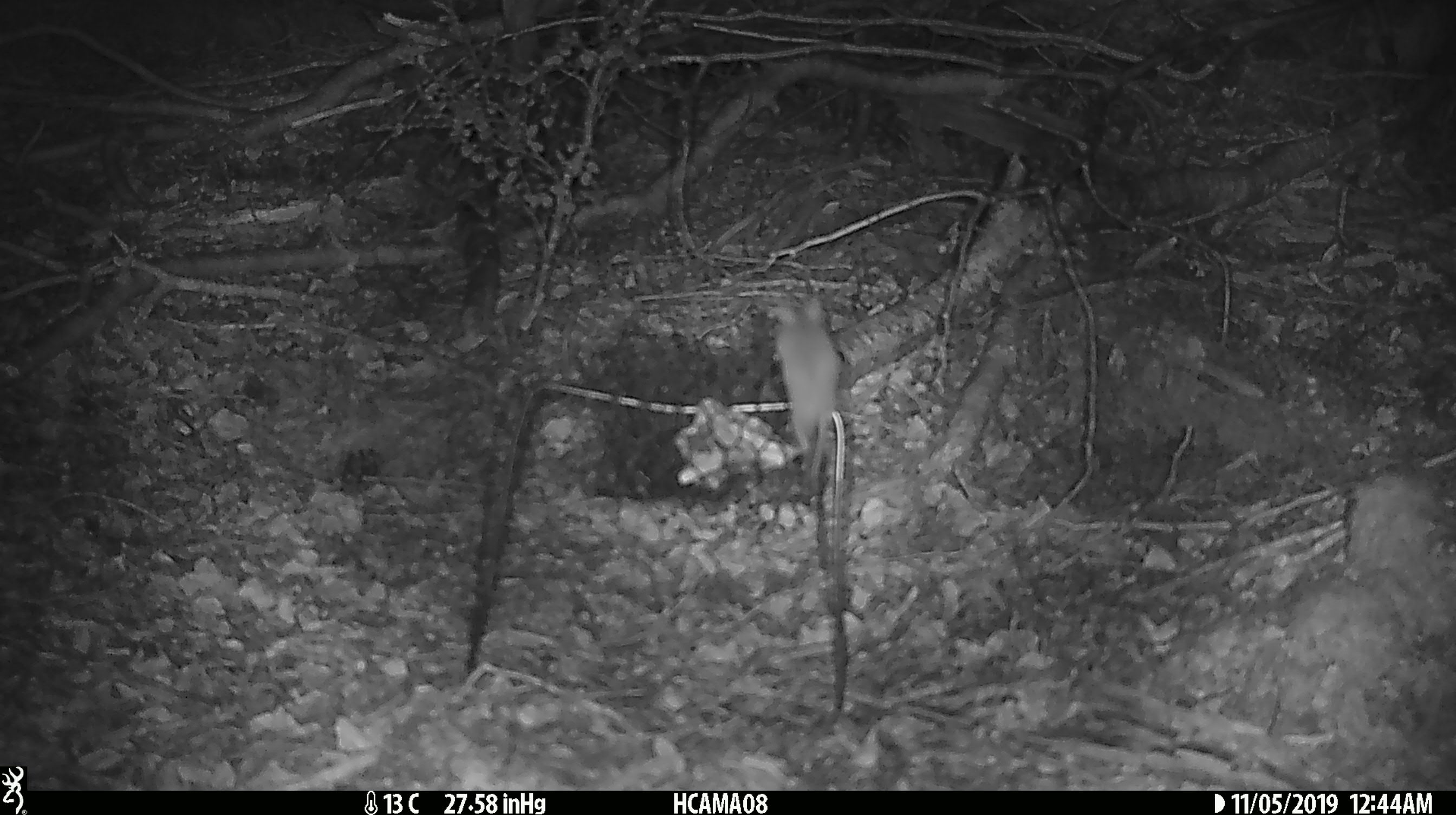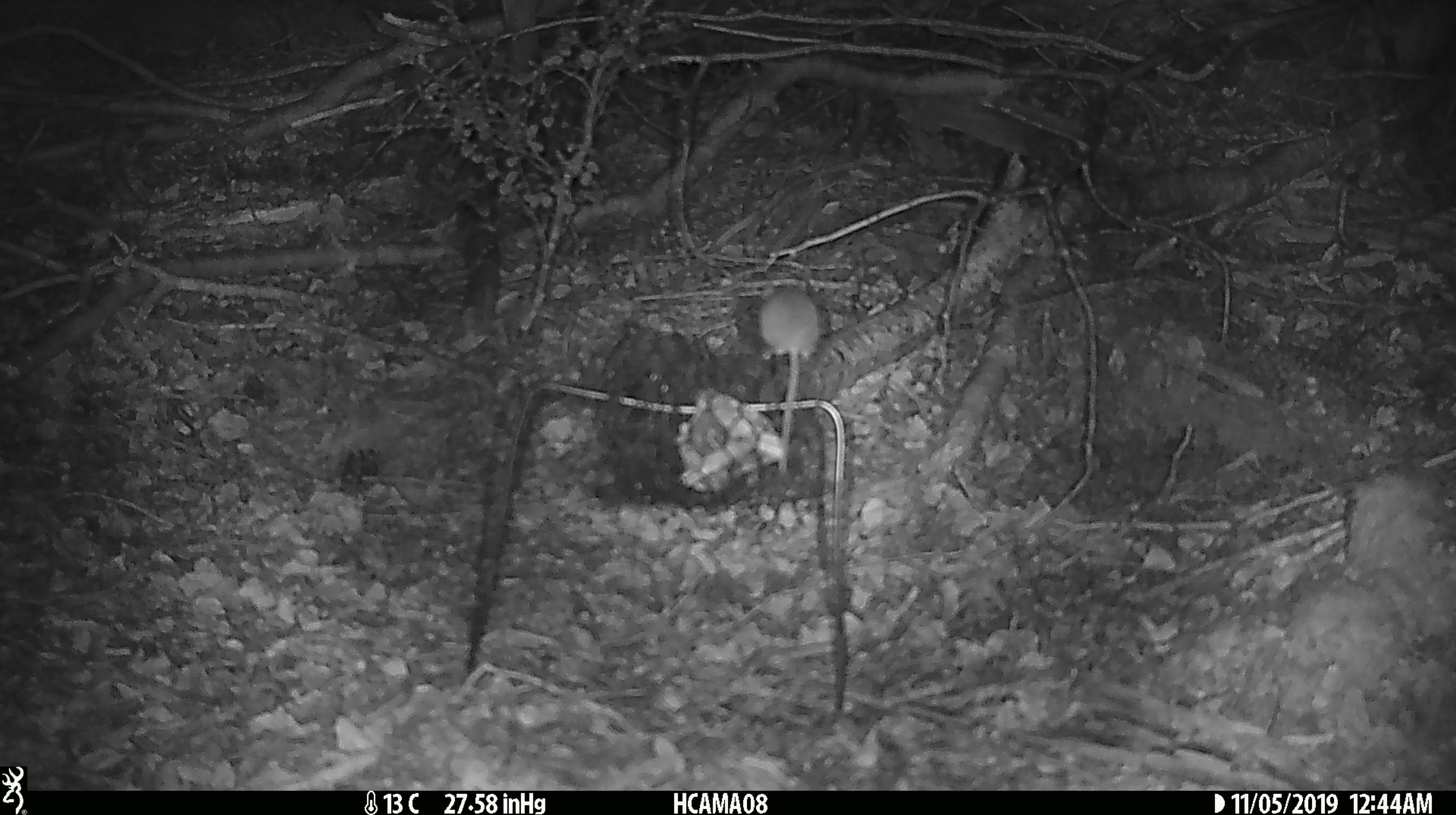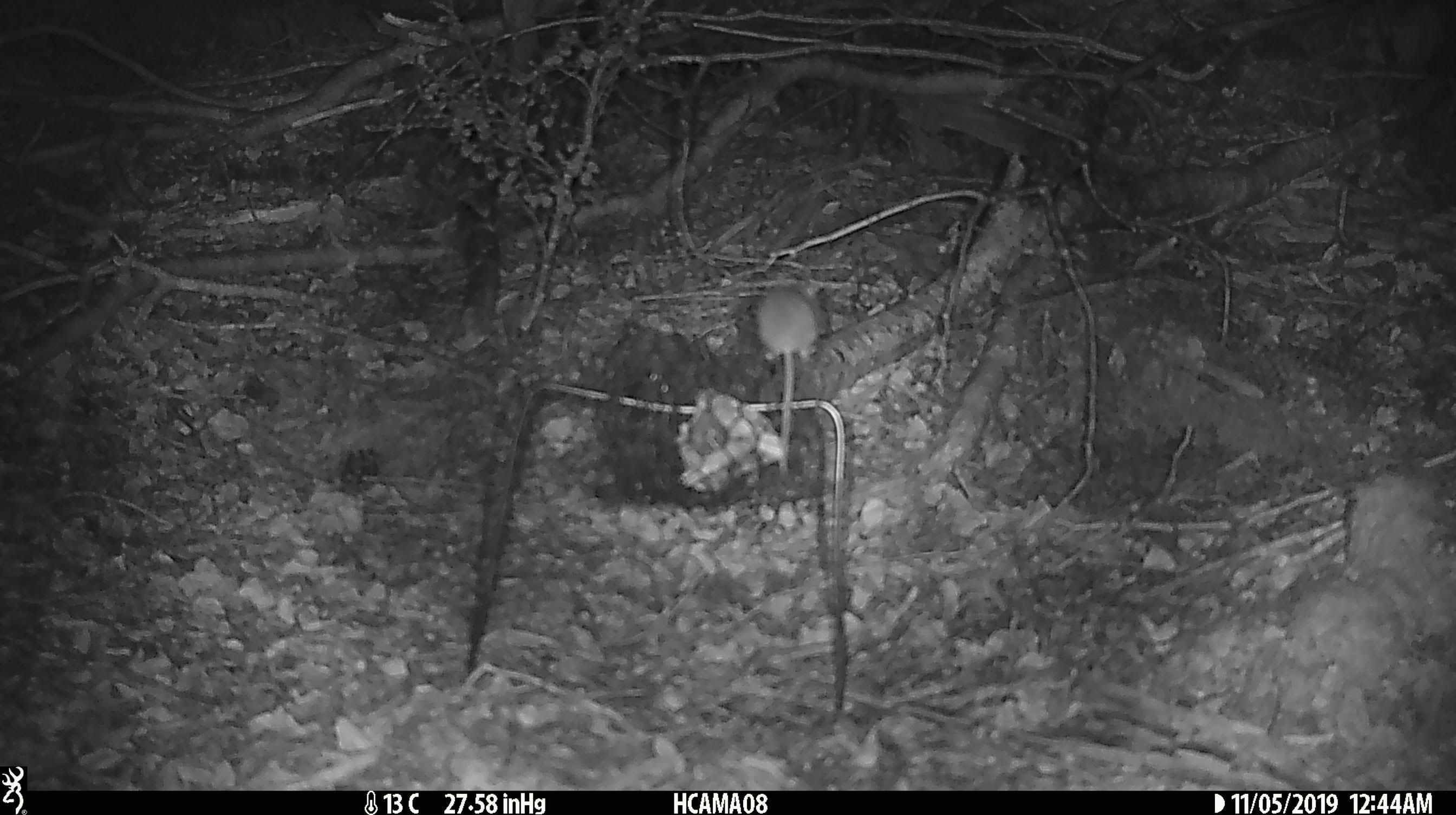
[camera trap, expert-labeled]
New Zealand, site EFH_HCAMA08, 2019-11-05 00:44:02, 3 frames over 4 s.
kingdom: Animalia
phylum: Chordata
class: Mammalia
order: Rodentia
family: Muridae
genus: Mus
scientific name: Mus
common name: mouse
Mouse (Mus).